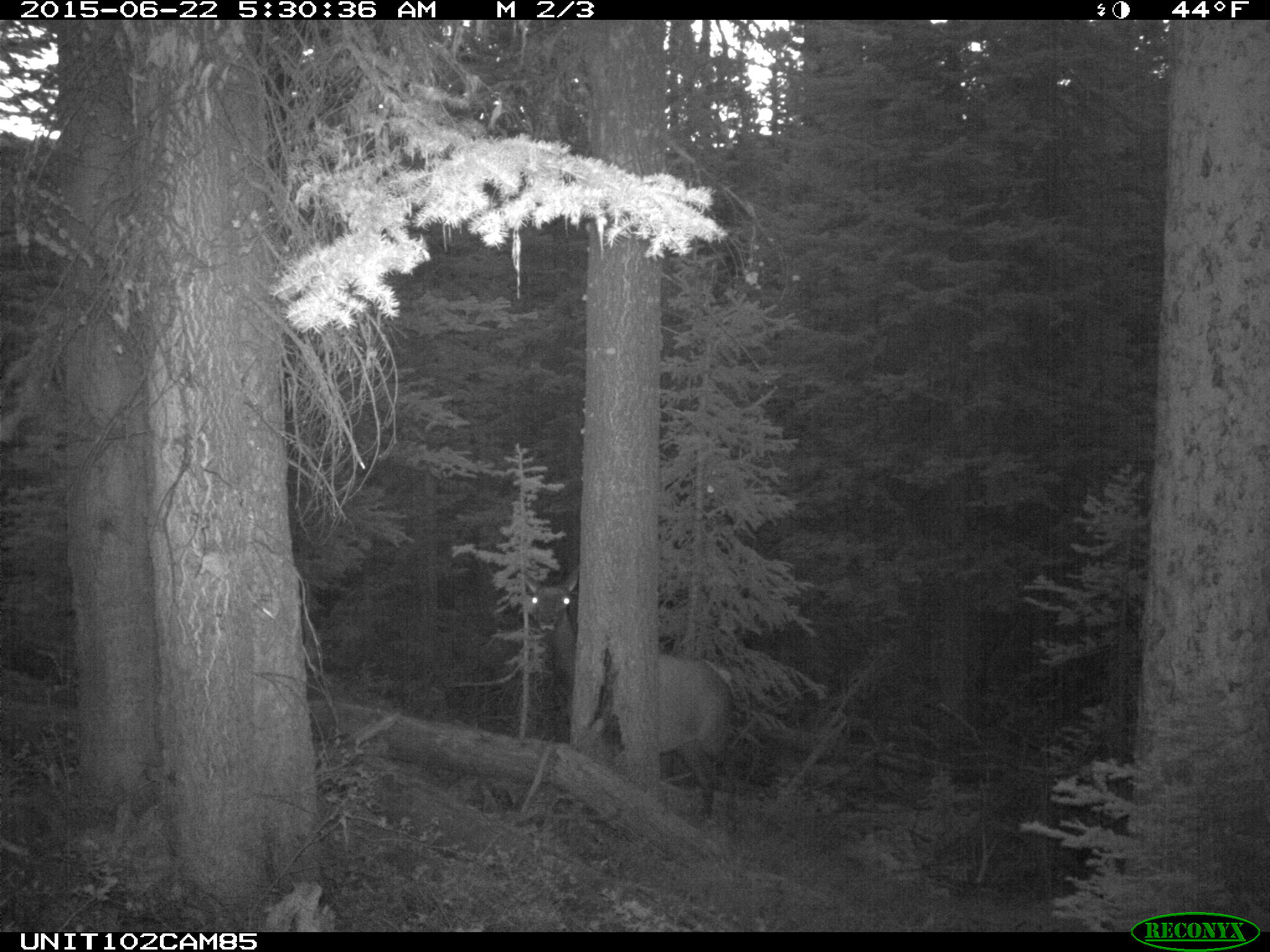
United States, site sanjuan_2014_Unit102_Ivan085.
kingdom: Animalia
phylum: Chordata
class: Mammalia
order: Artiodactyla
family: Cervidae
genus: Cervus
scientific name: Cervus elaphus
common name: red deer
Cervus elaphus (red deer).